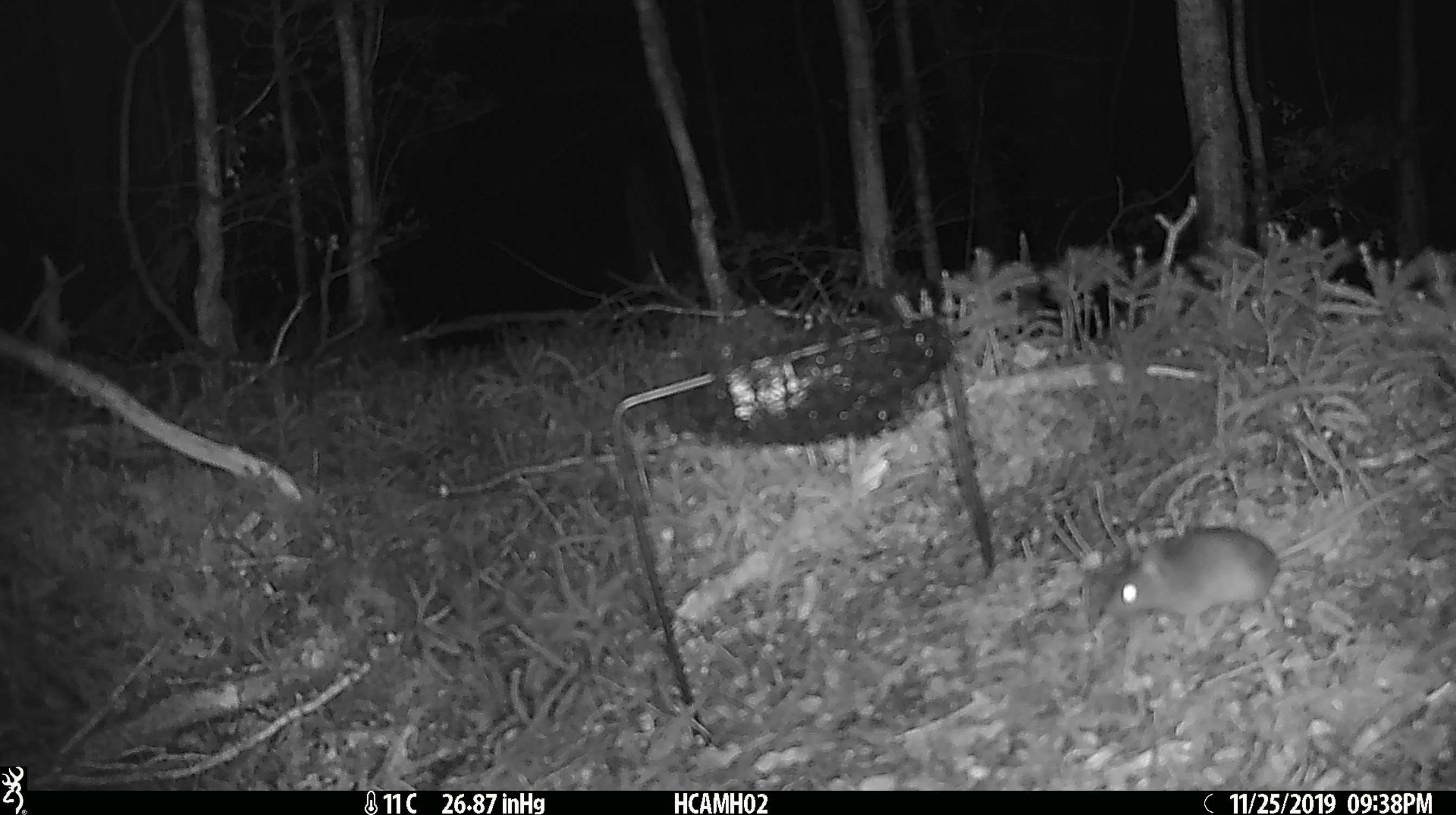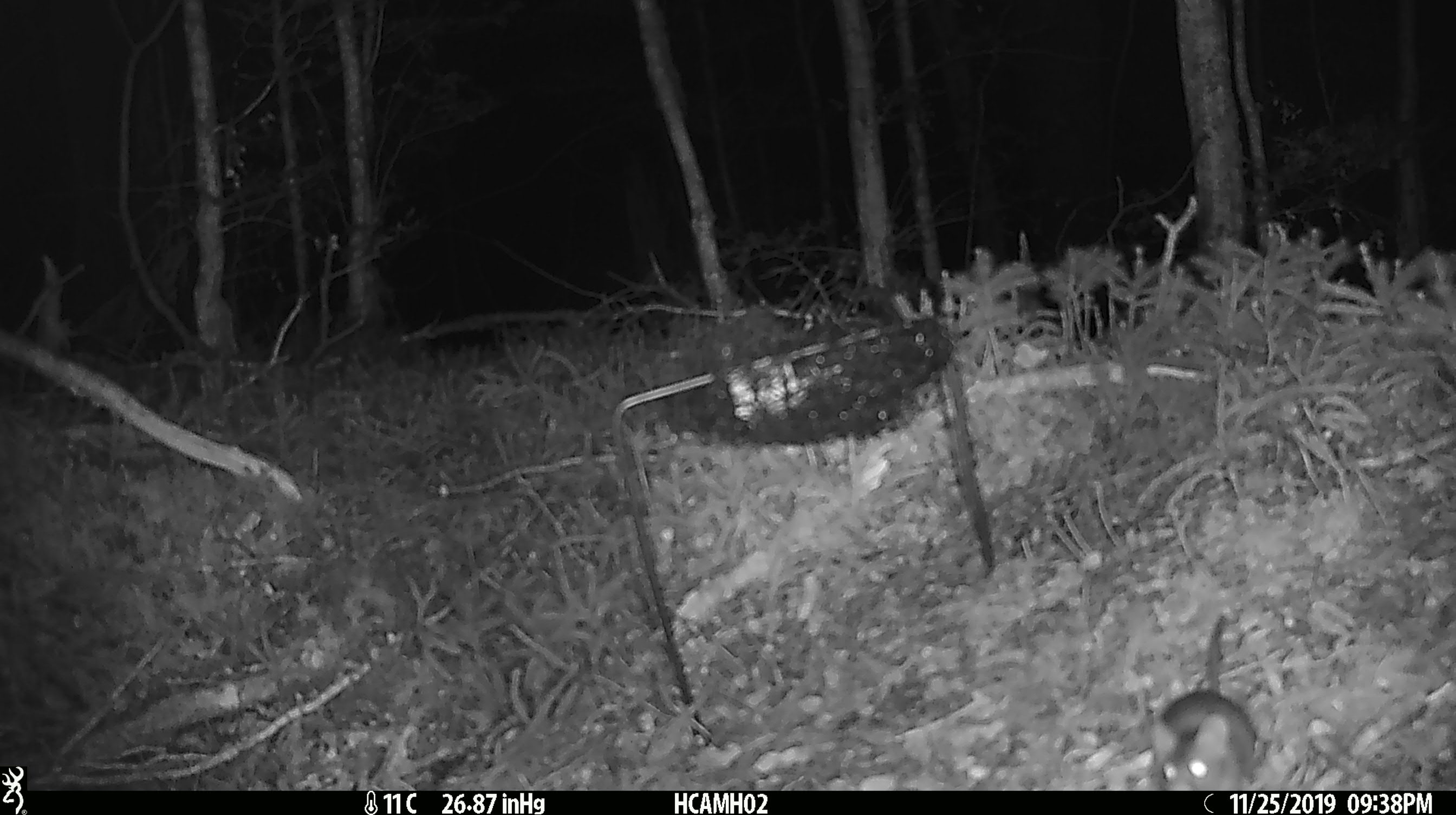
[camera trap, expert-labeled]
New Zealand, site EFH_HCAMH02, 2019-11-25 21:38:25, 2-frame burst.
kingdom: Animalia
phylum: Chordata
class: Mammalia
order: Rodentia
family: Muridae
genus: Mus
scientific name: Mus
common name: mouse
Mouse (Mus).